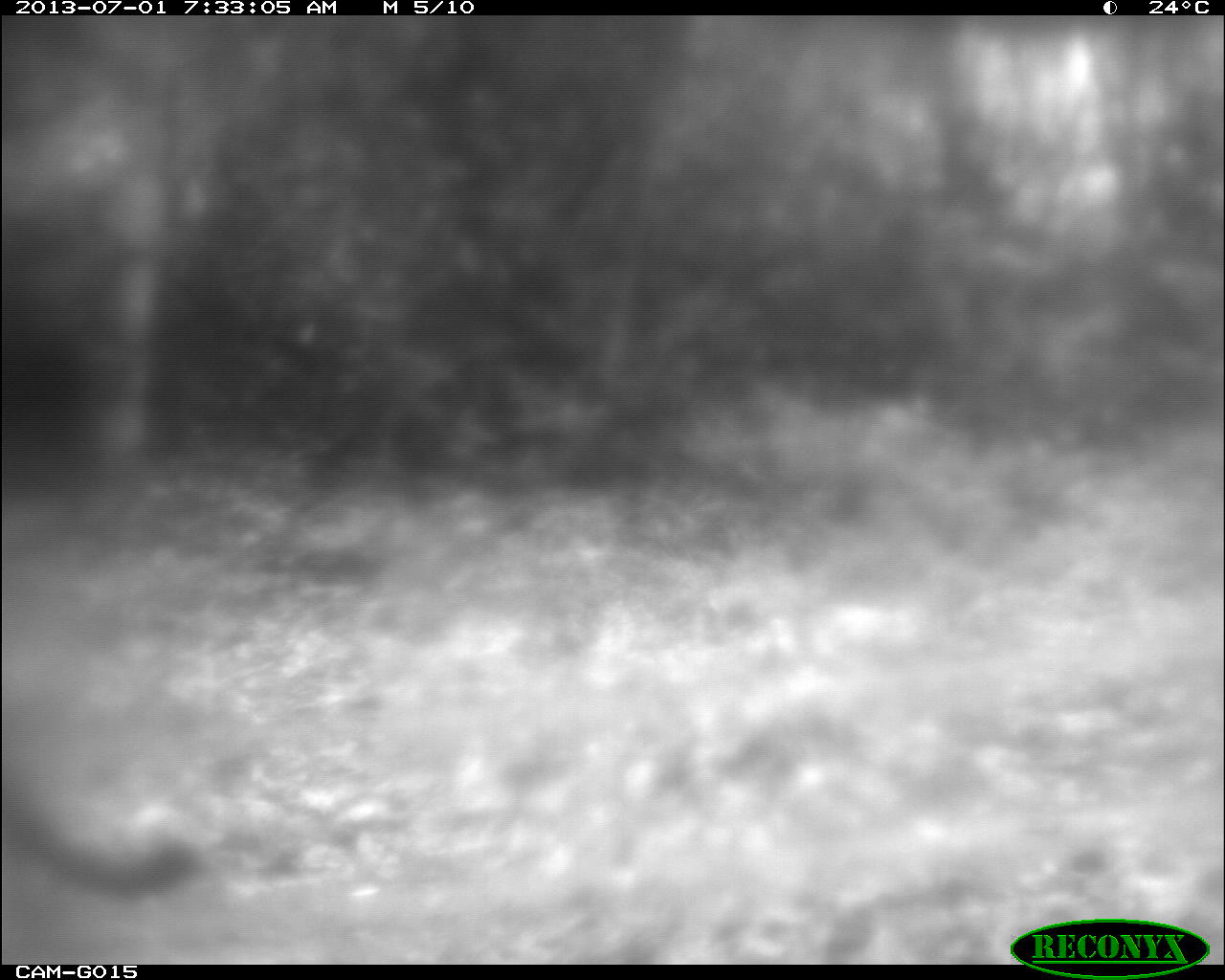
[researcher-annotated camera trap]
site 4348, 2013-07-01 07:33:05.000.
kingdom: Animalia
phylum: Chordata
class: Mammalia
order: Carnivora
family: Felidae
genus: Puma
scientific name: Puma concolor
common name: mountain lion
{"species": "Puma concolor (mountain lion)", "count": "1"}